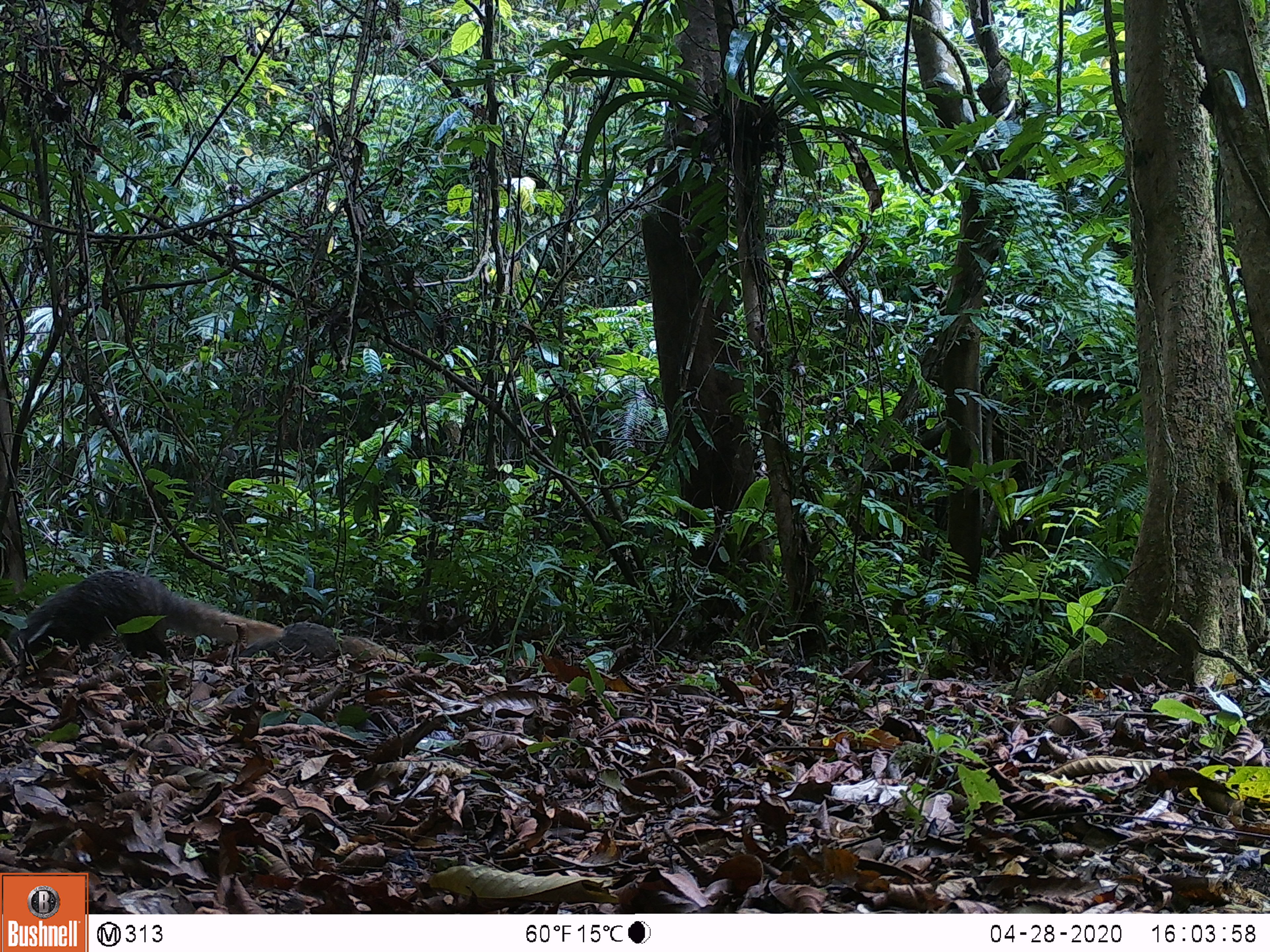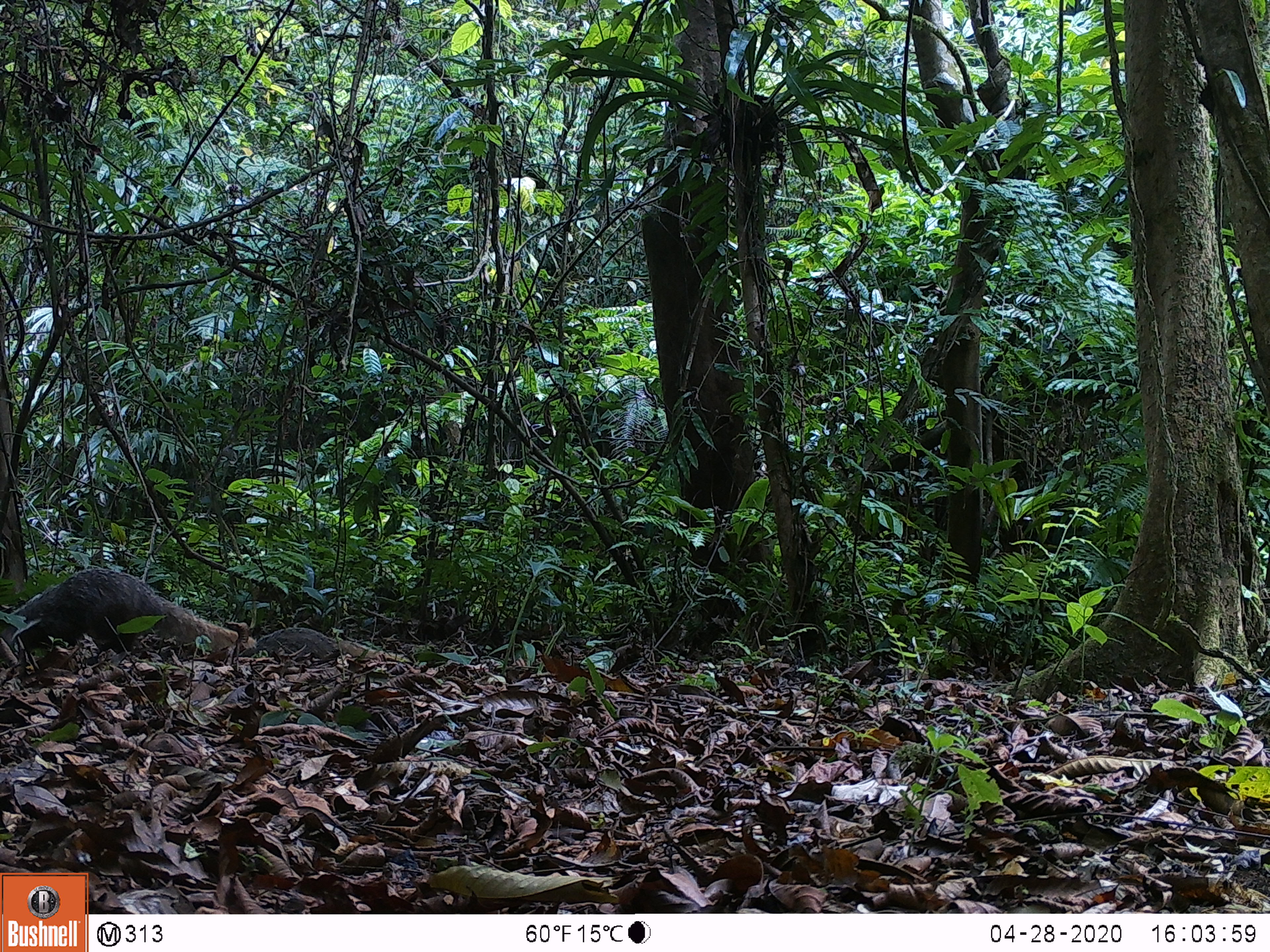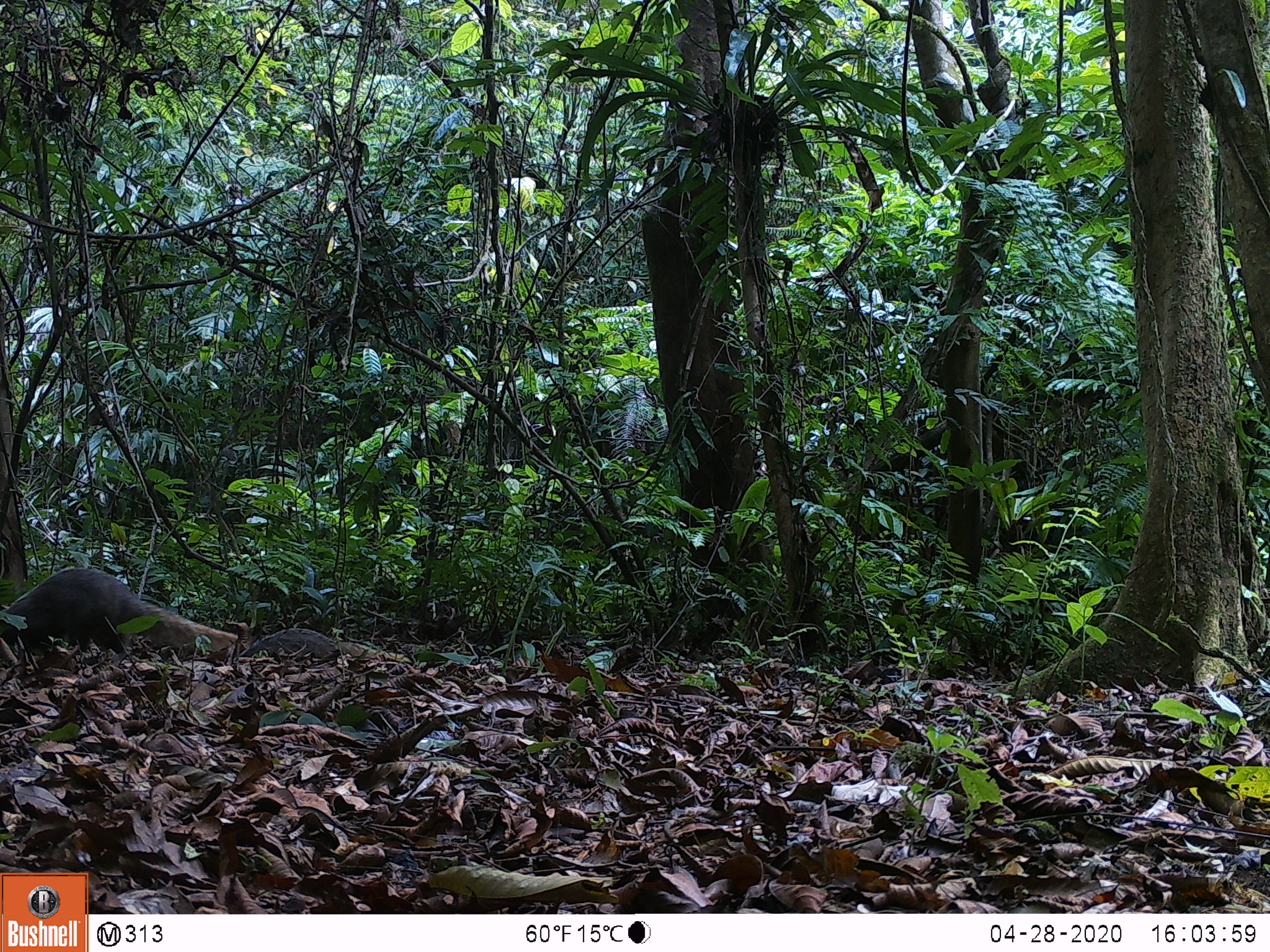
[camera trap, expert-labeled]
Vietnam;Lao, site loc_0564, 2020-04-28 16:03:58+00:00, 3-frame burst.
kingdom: Animalia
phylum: Chordata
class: Mammalia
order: Carnivora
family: Herpestidae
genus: Urva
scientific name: Urva urva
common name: crab-eating mongoose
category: crab eating mongoose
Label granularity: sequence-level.